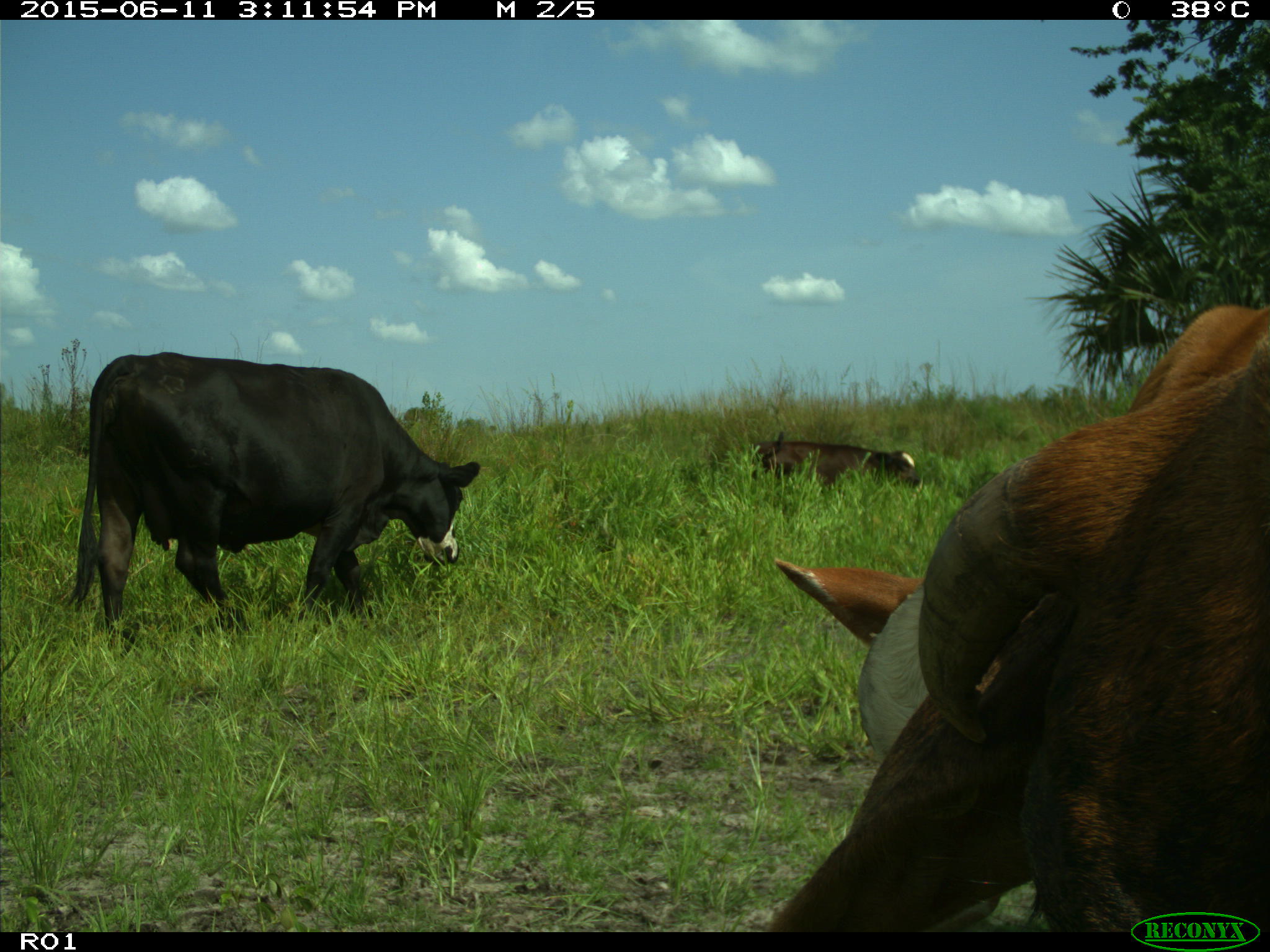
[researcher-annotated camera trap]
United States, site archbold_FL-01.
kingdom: Animalia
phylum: Chordata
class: Mammalia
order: Artiodactyla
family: Bovidae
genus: Bos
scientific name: Bos taurus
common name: domestic cow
Bos taurus (domestic cow).